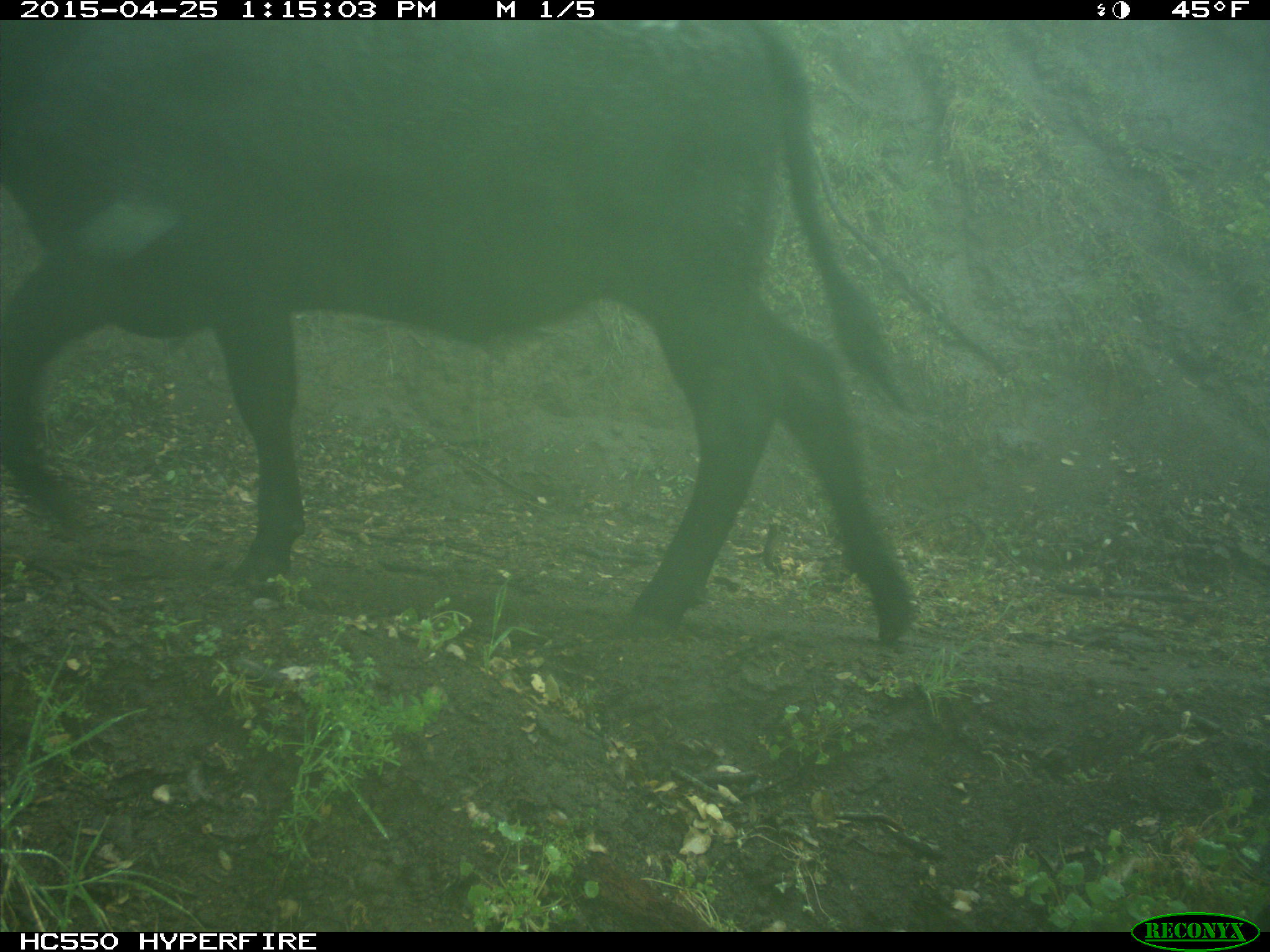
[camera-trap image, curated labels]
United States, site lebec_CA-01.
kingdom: Animalia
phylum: Chordata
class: Mammalia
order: Artiodactyla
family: Bovidae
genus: Bos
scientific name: Bos taurus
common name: domestic cow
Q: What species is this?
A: Bos taurus (domestic cow).